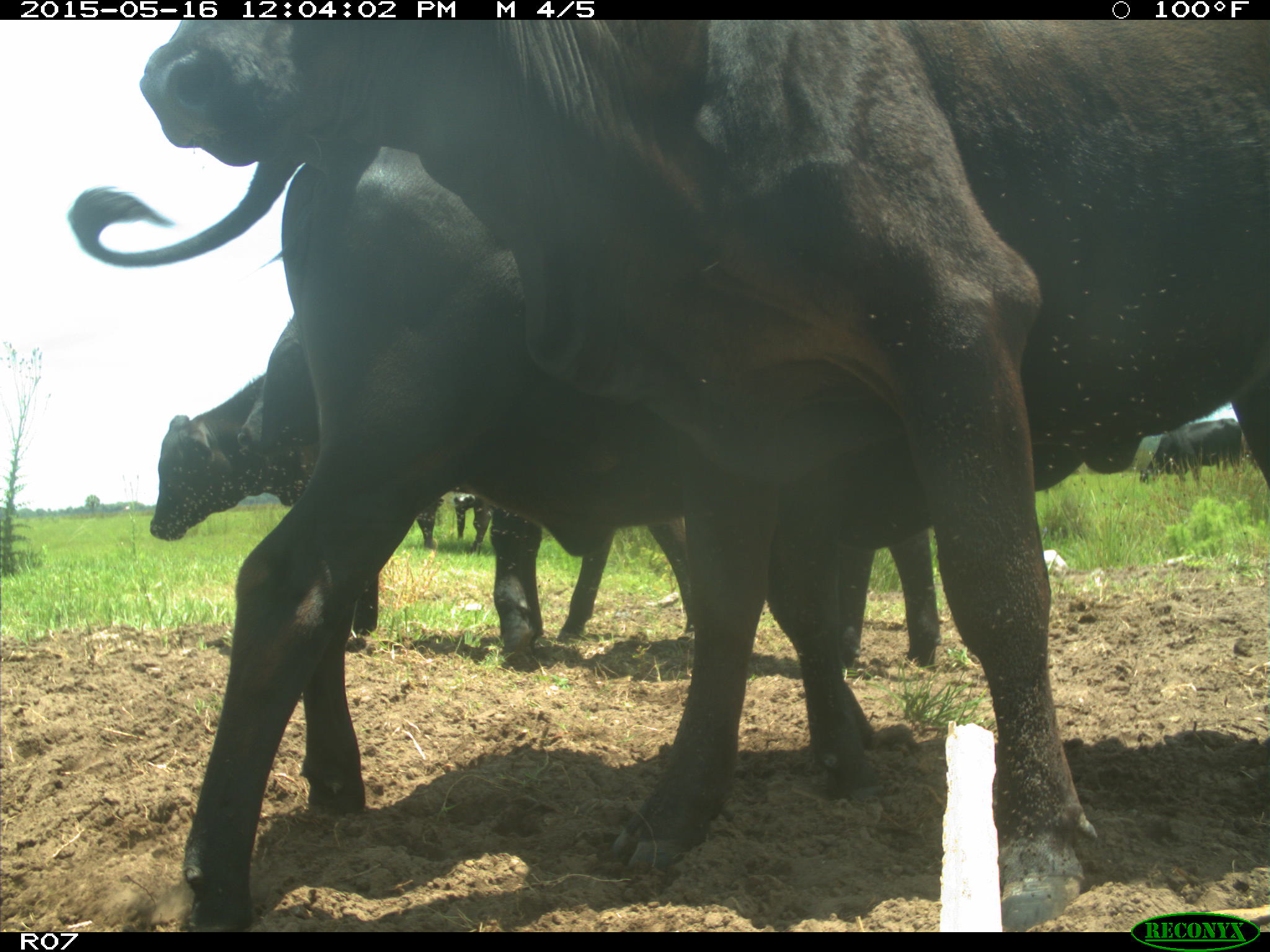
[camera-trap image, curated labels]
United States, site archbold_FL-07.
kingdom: Animalia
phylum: Chordata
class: Mammalia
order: Artiodactyla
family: Bovidae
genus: Bos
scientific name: Bos taurus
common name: domestic cow